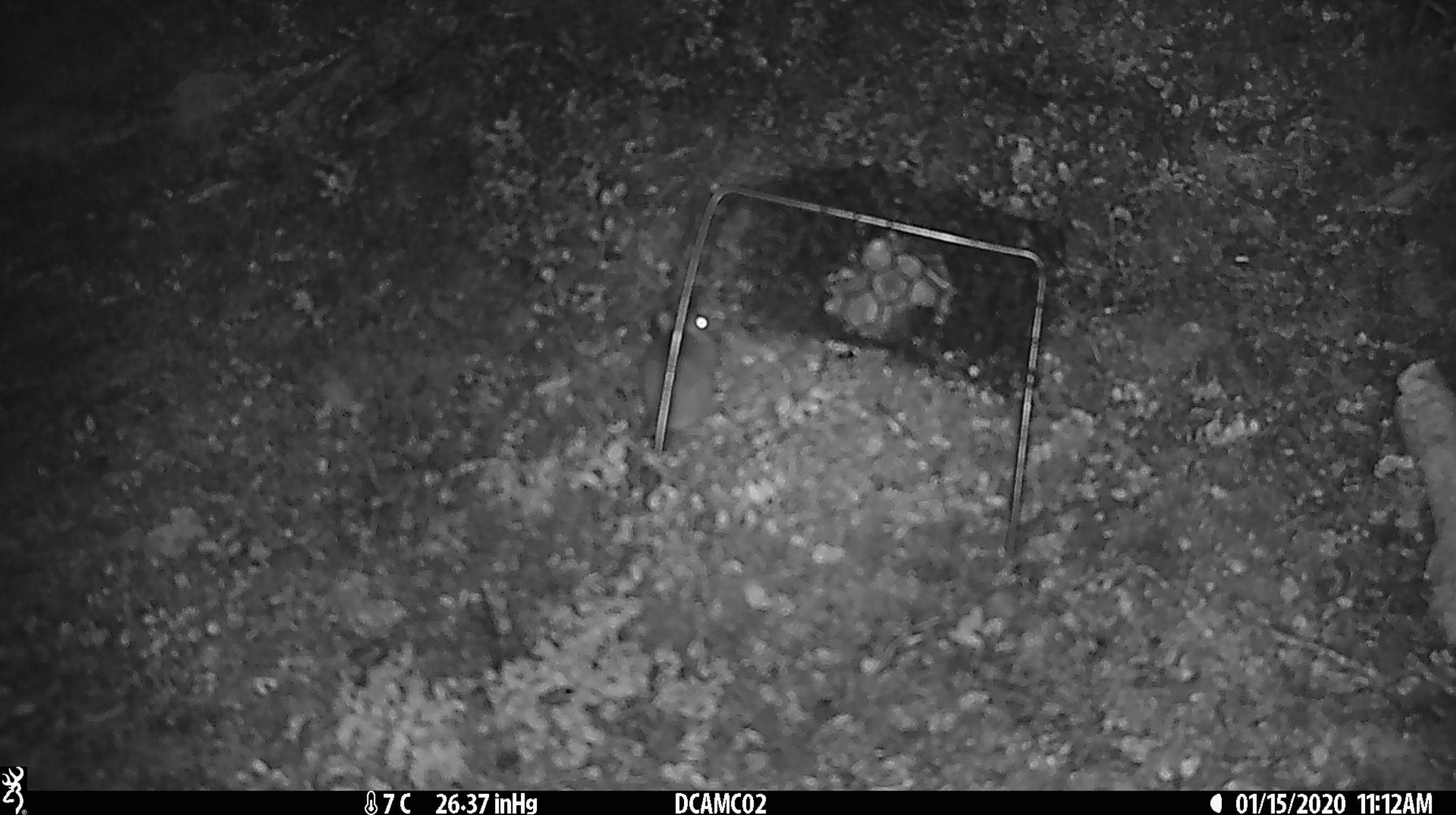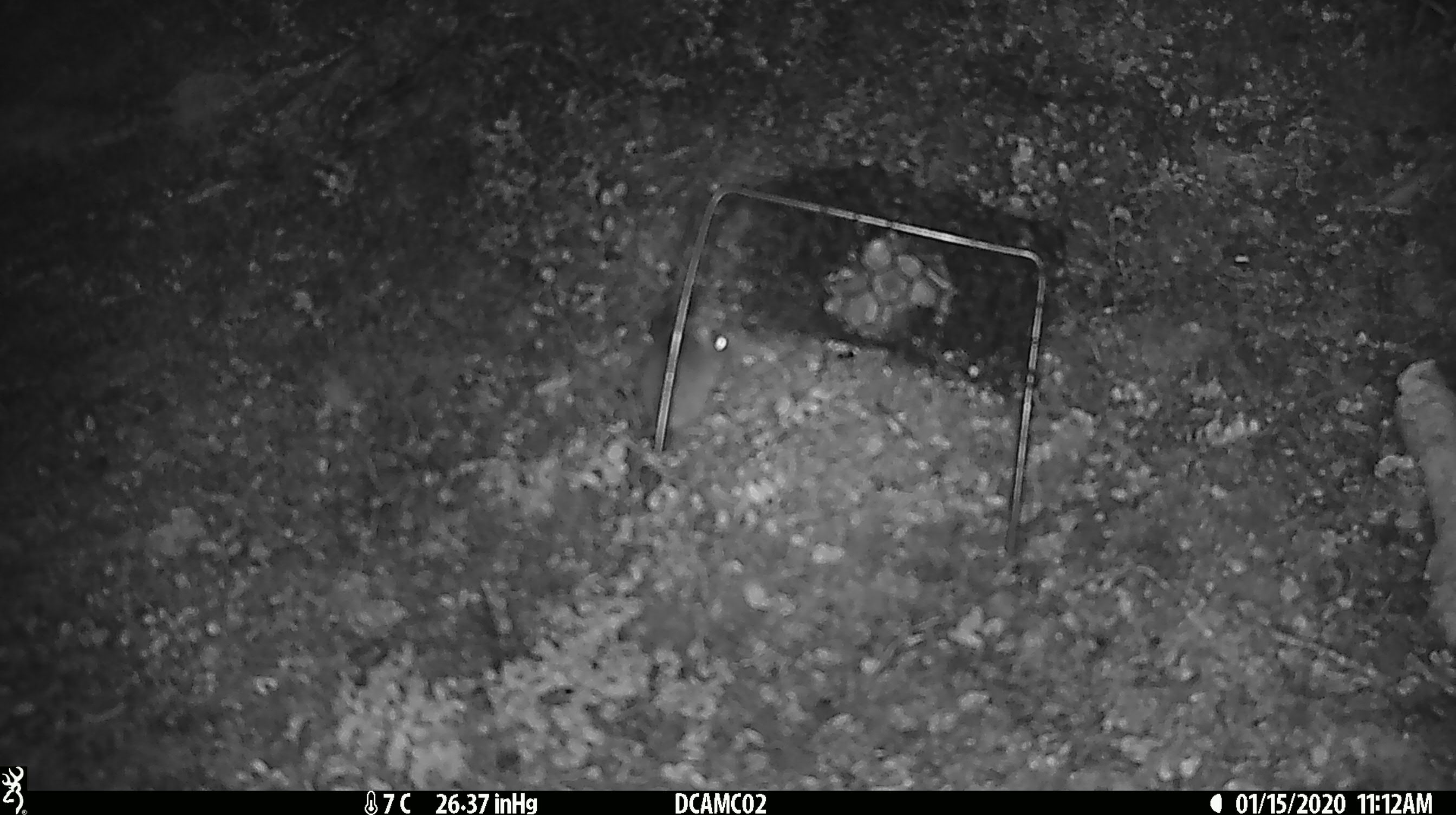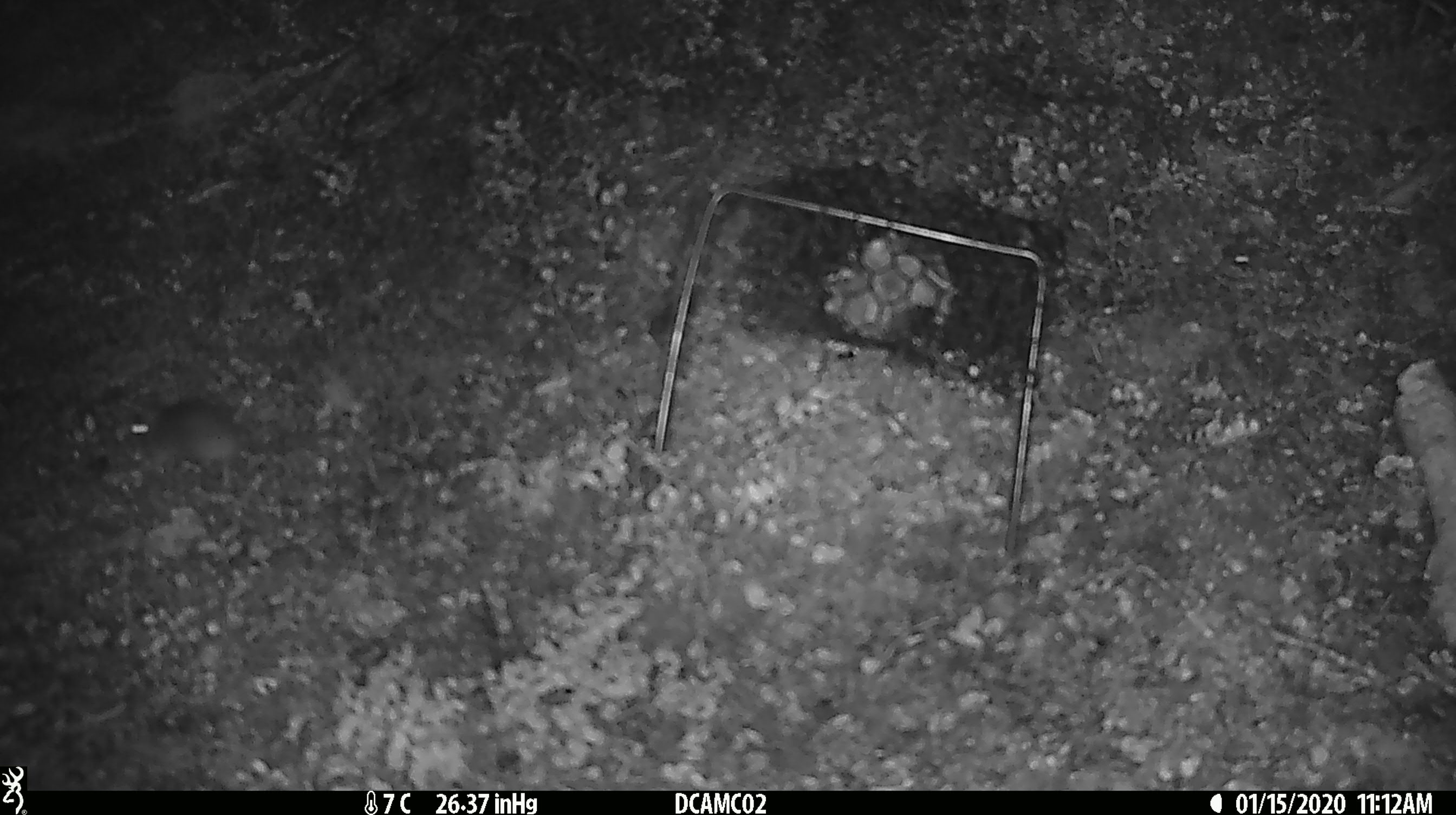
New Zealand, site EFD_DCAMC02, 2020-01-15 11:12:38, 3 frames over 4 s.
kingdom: Animalia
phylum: Chordata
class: Mammalia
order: Rodentia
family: Muridae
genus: Mus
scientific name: Mus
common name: mouse